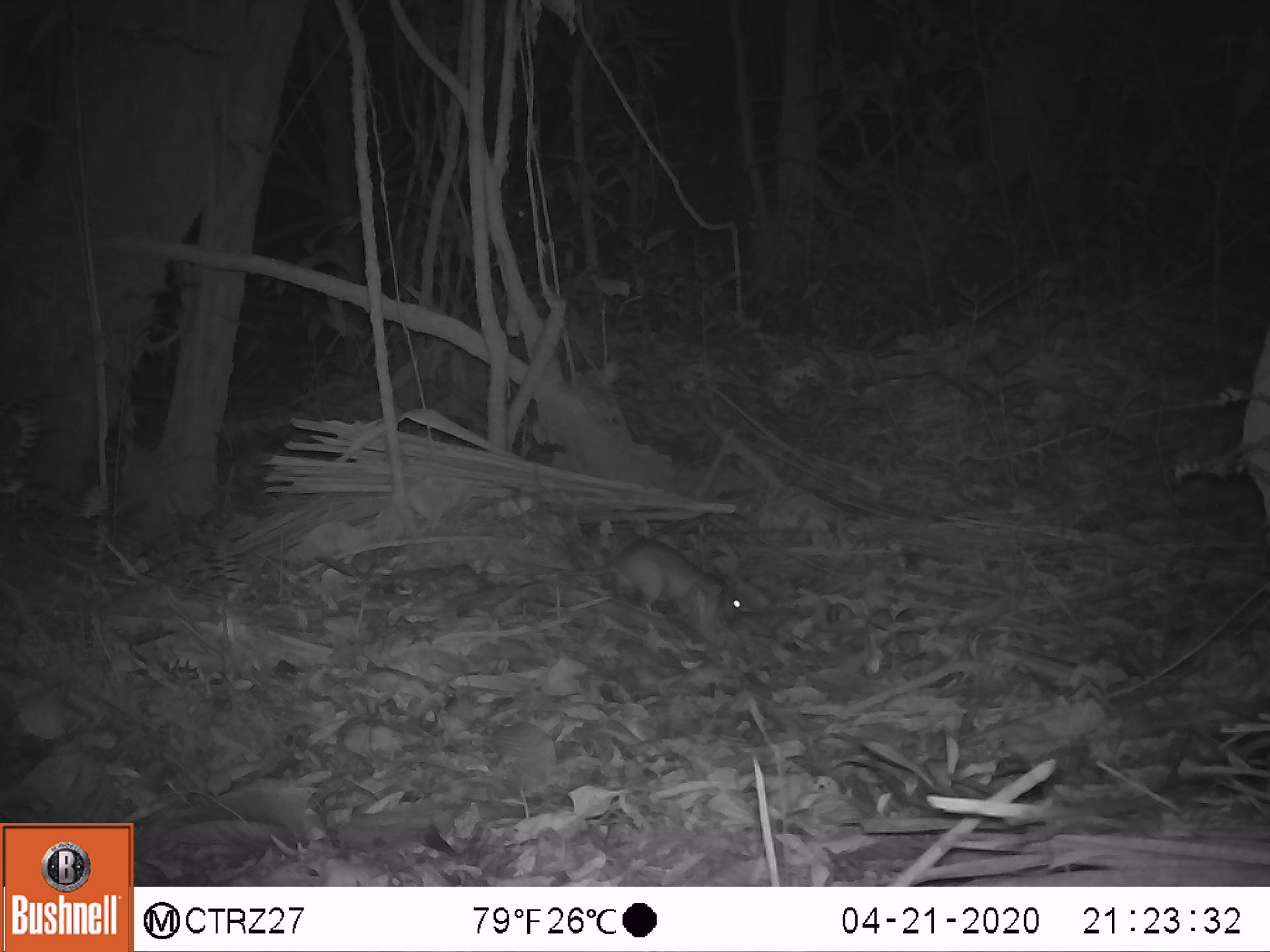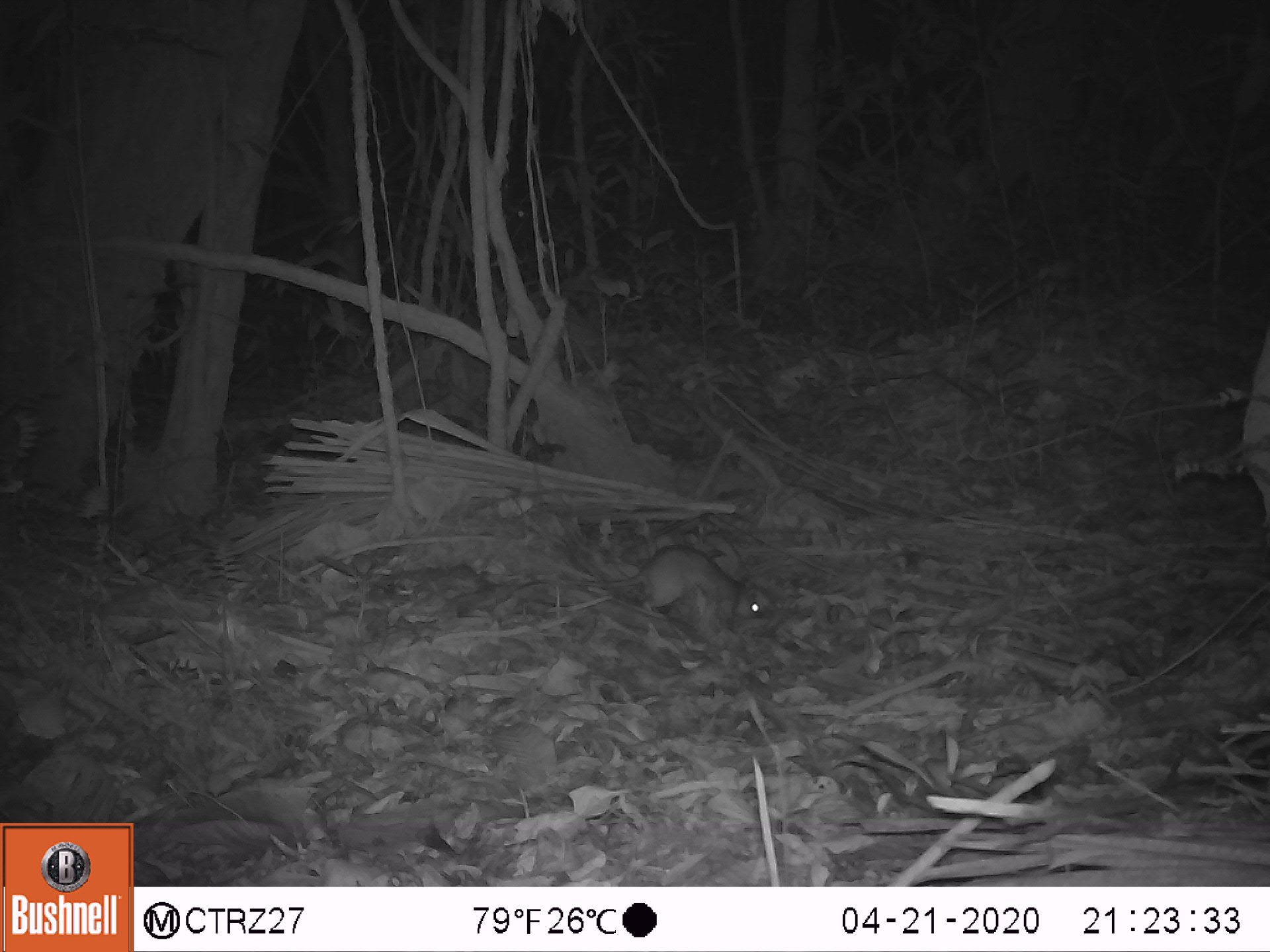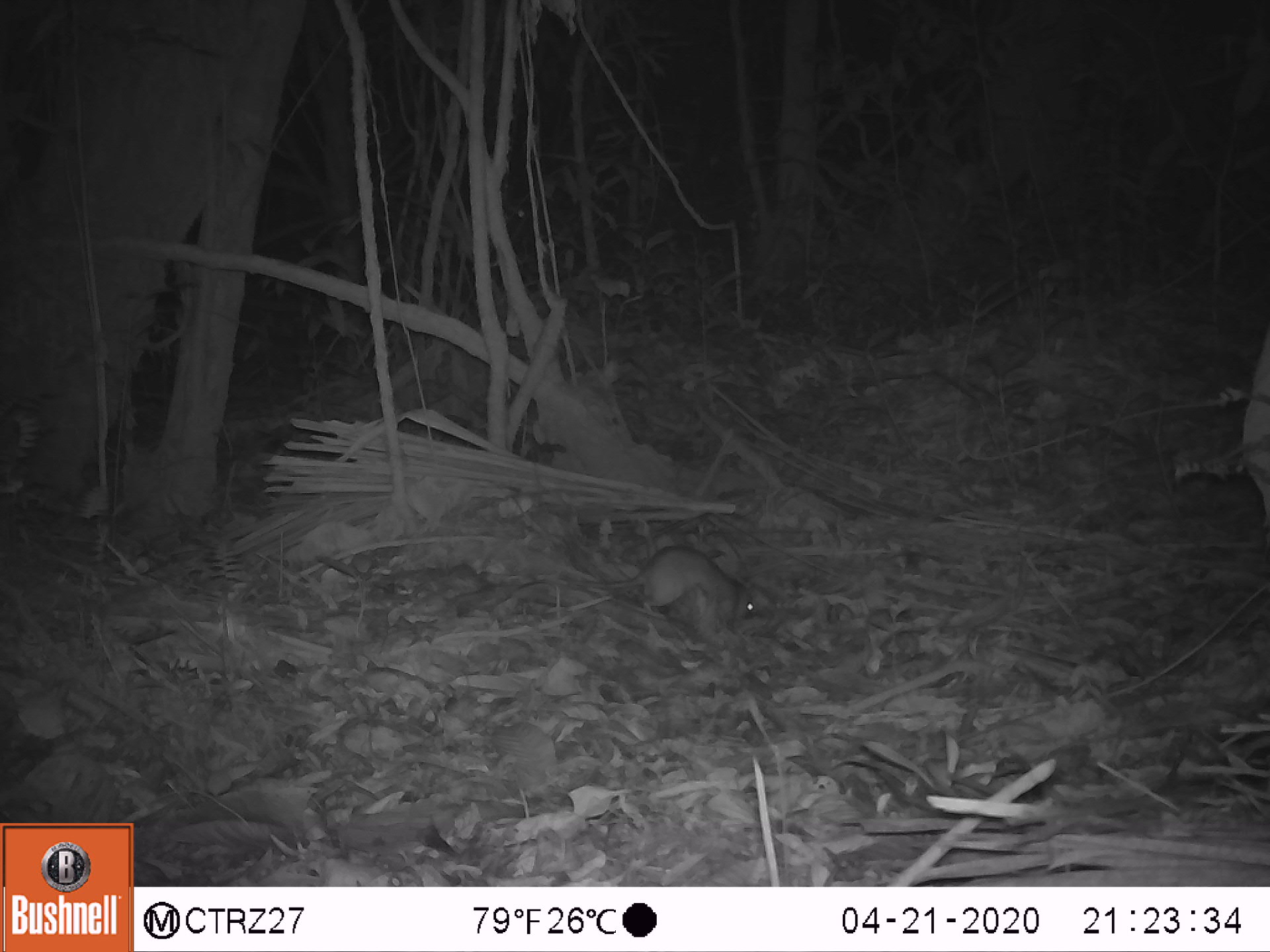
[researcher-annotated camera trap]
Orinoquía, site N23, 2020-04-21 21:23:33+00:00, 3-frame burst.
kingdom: Animalia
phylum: Chordata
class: Mammalia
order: Rodentia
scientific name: Rodentia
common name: rodent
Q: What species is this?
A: Rodent (Rodentia).